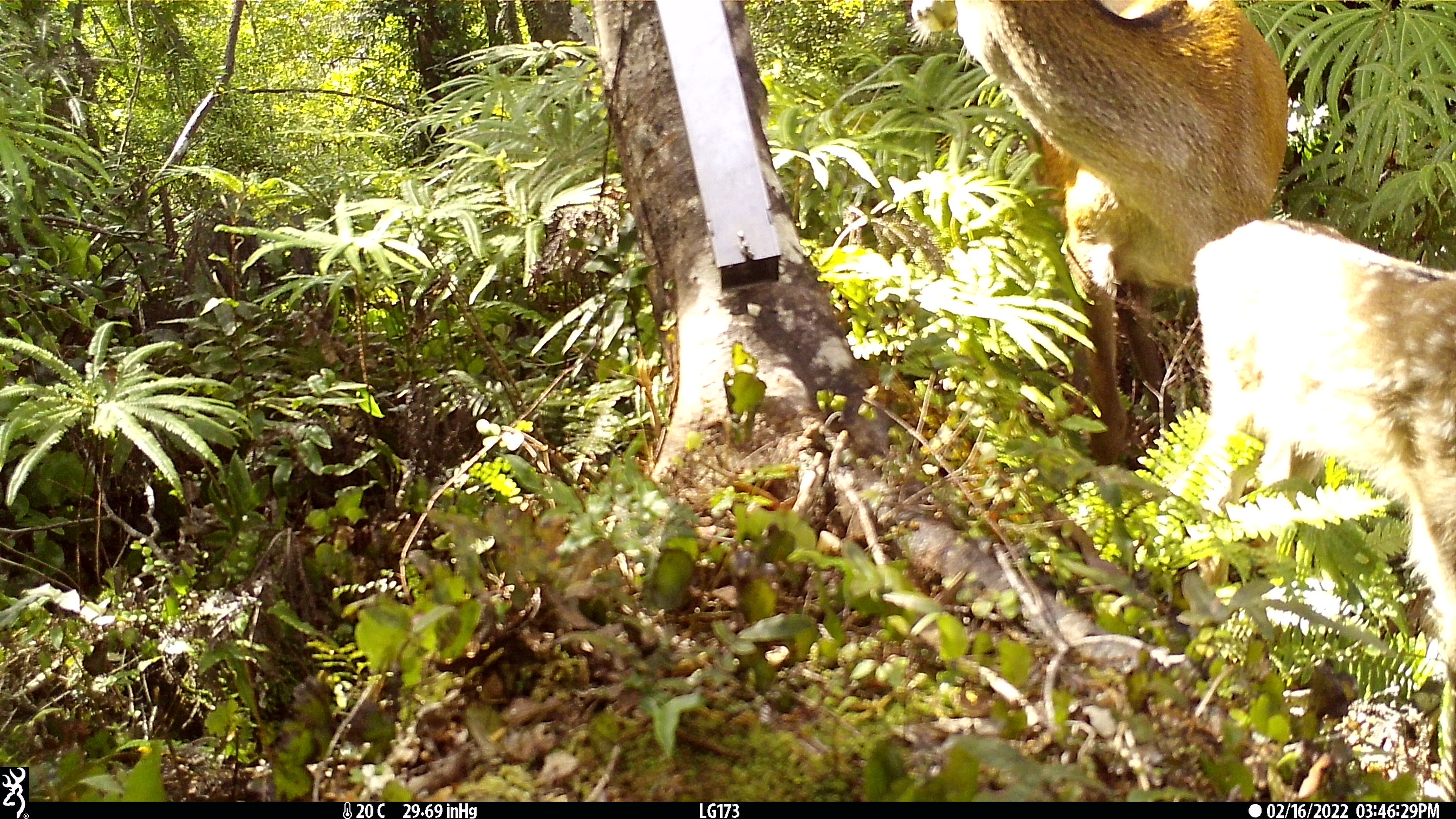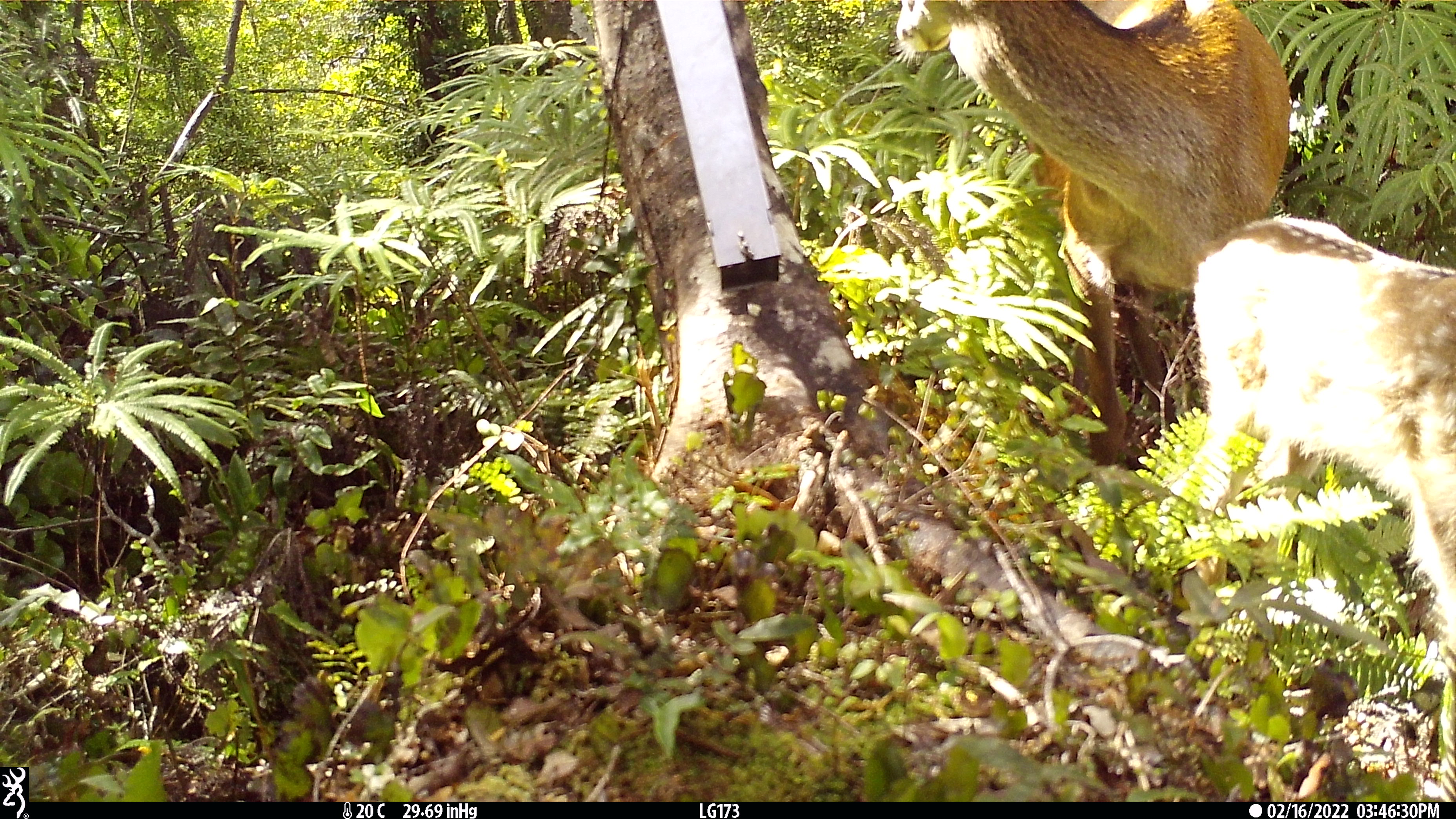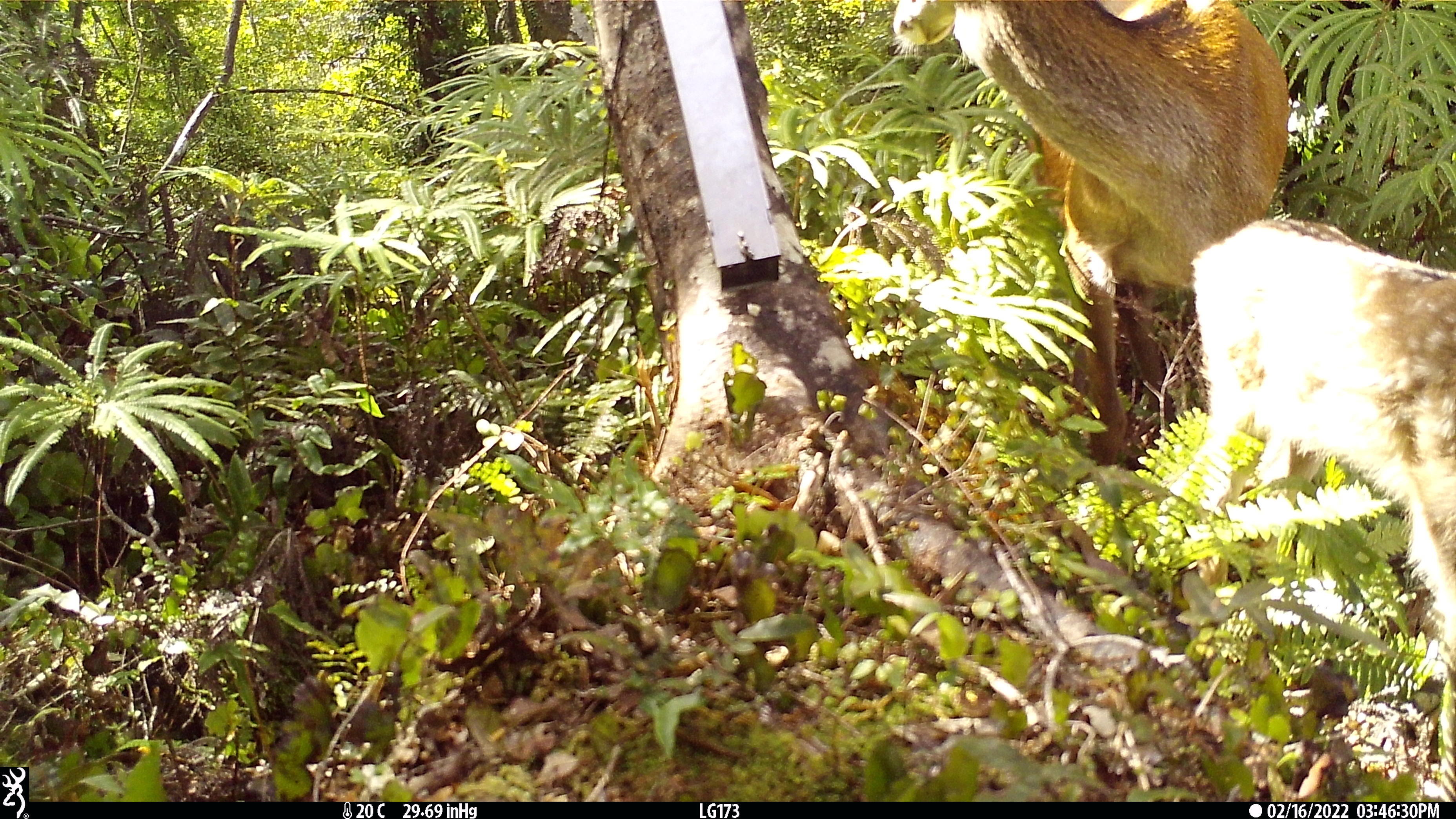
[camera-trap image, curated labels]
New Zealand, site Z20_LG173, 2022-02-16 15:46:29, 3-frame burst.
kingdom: Animalia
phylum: Chordata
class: Mammalia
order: Artiodactyla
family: Cervidae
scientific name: Cervidae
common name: deer